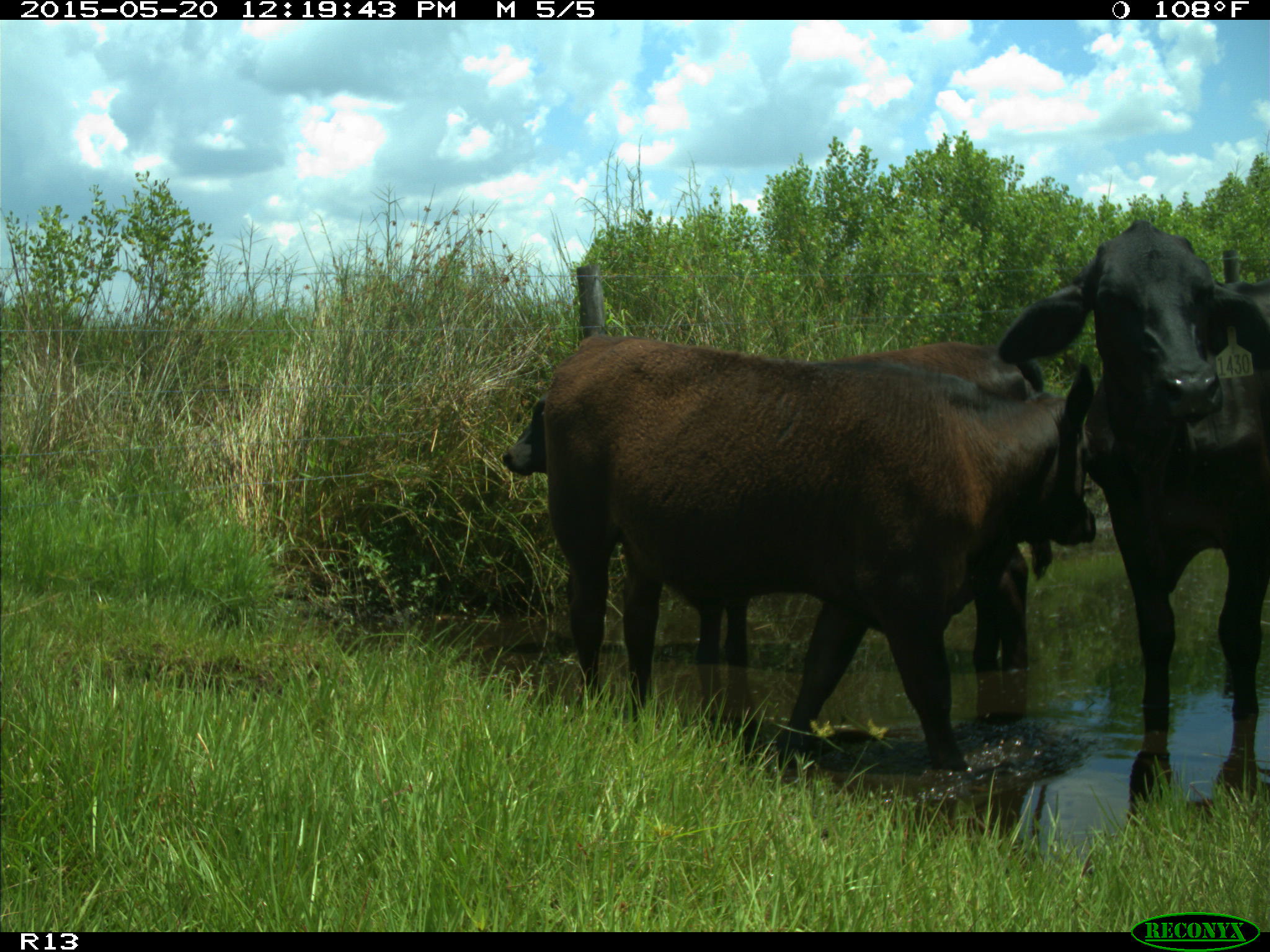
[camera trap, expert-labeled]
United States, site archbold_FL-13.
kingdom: Animalia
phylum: Chordata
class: Mammalia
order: Artiodactyla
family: Bovidae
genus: Bos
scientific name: Bos taurus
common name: domestic cow